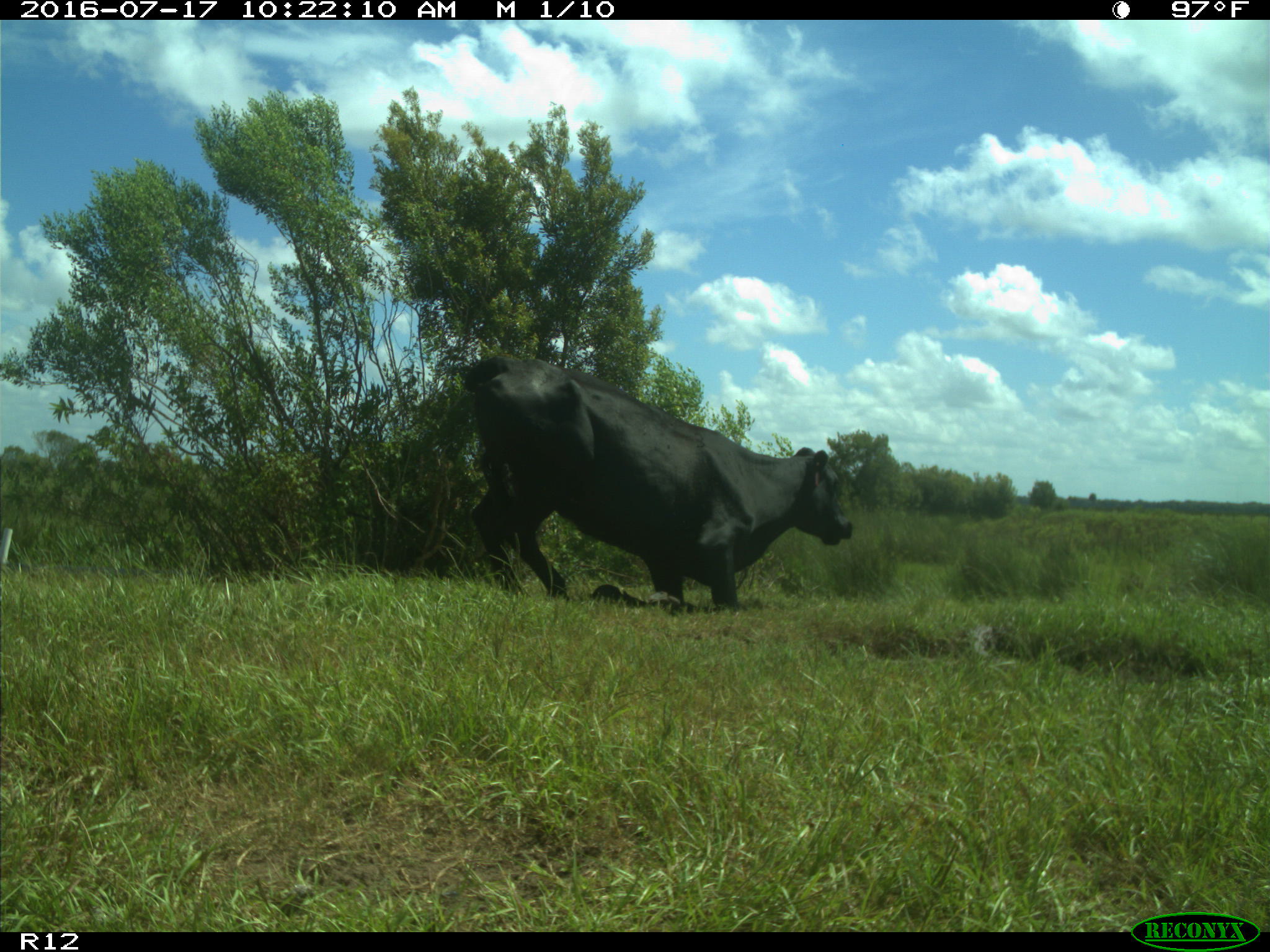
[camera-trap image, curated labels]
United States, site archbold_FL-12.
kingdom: Animalia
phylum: Chordata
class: Mammalia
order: Artiodactyla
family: Bovidae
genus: Bos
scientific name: Bos taurus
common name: domestic cow